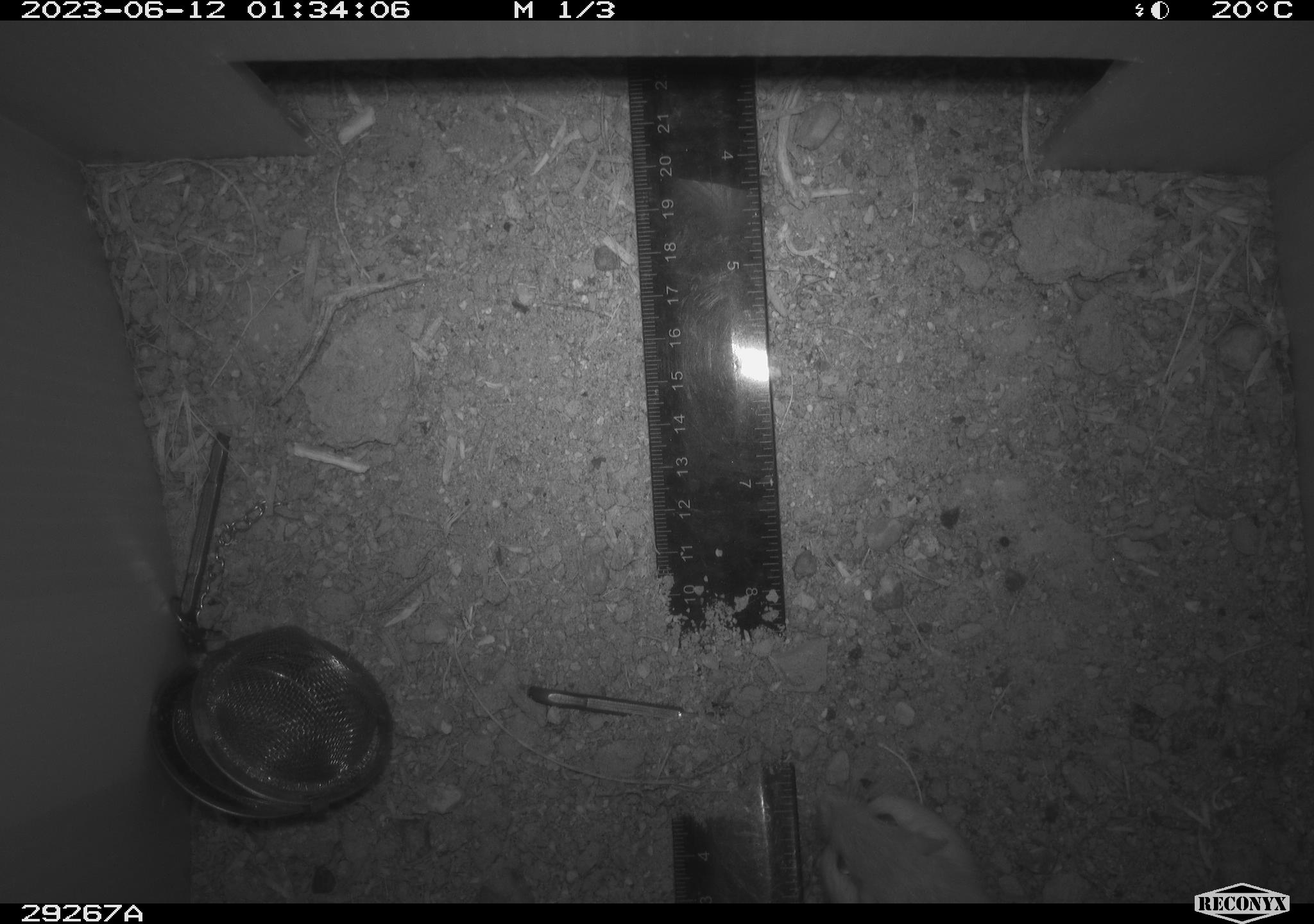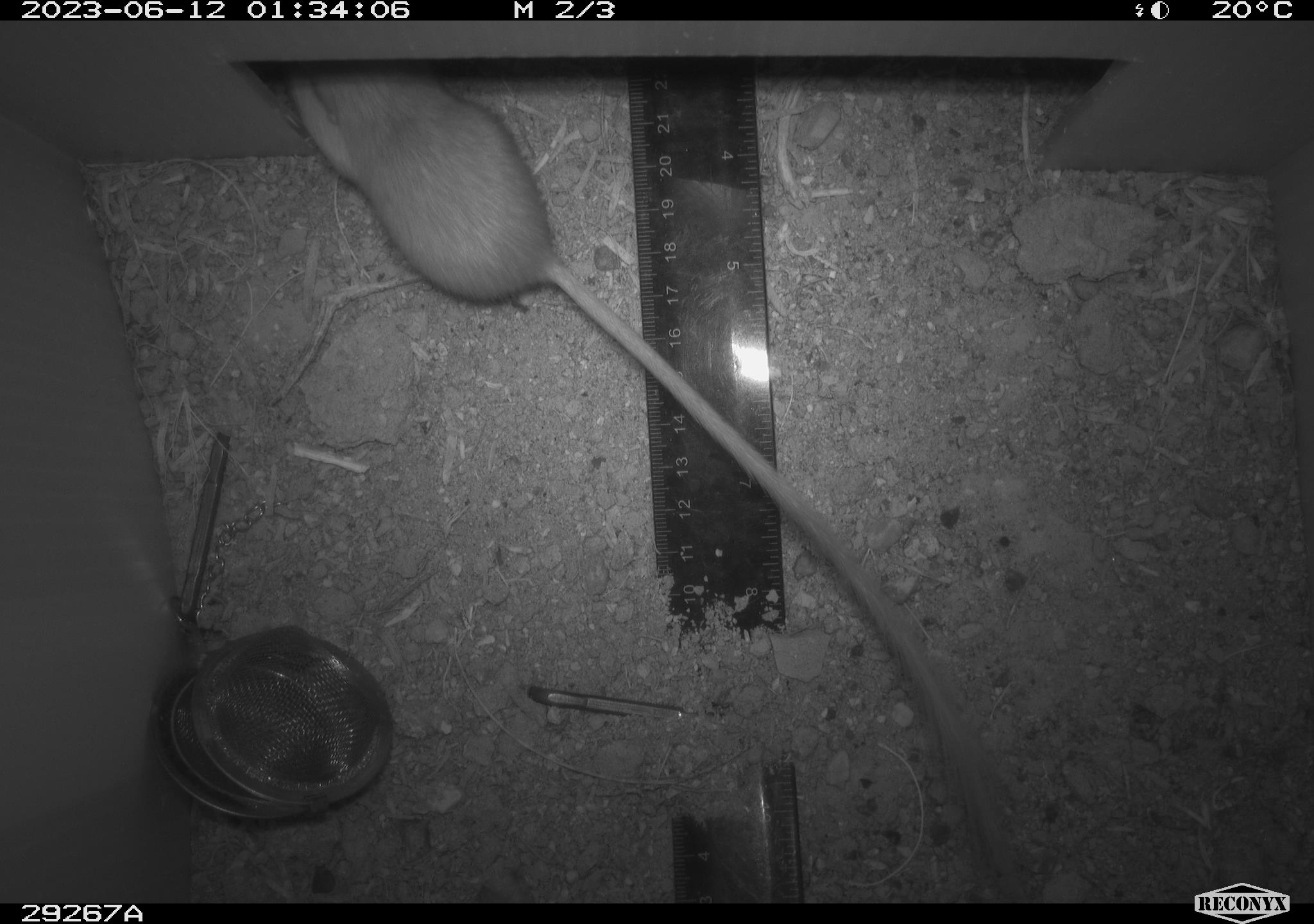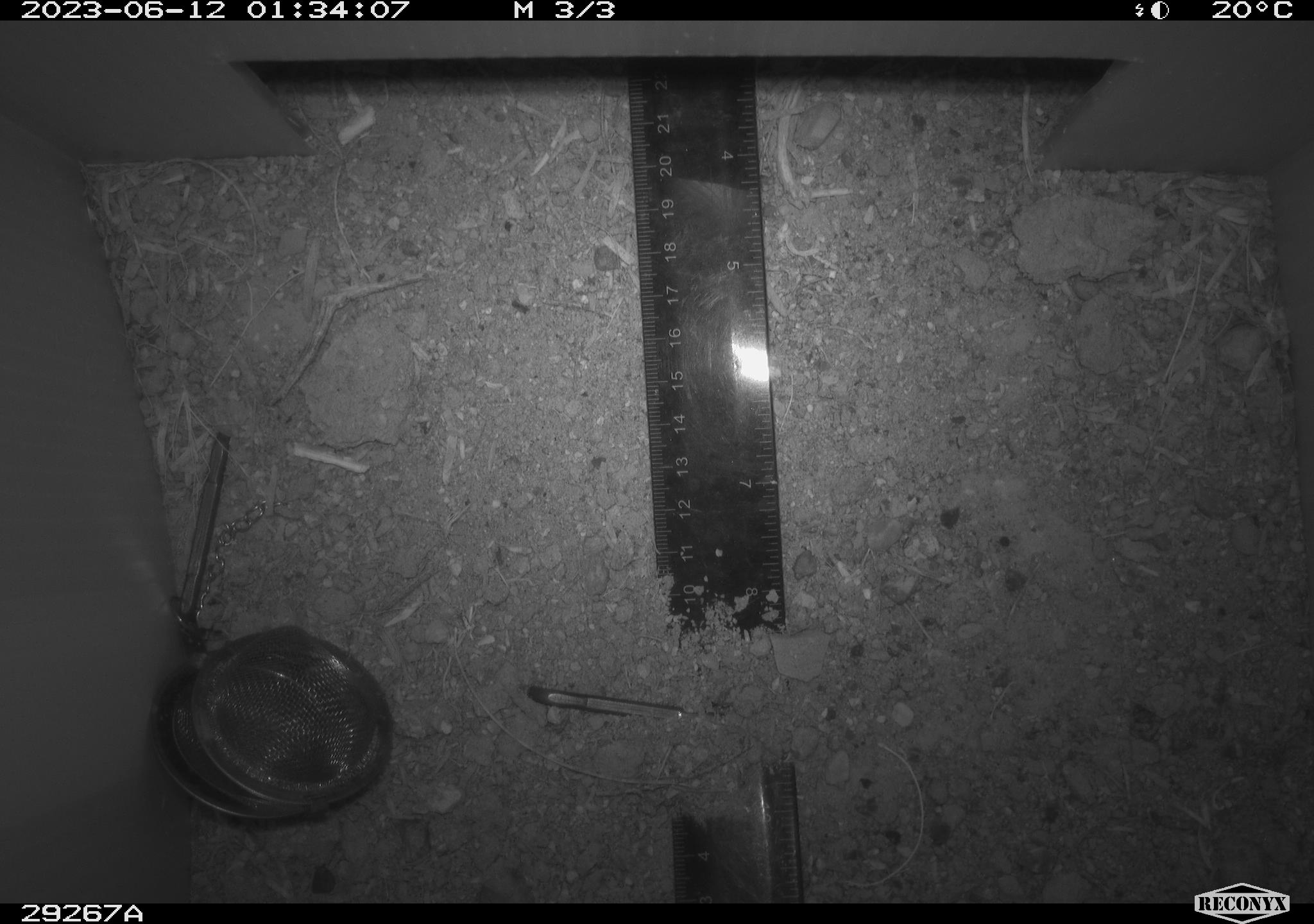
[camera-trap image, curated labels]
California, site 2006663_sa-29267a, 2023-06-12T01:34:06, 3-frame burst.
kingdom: Animalia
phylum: Chordata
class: Mammalia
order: Rodentia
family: Heteromyidae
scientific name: Heteromyidae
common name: kangaroo rats and pocket mice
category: heteromyidae family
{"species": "heteromyidae family (kangaroo rats and pocket mice) (Heteromyidae)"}